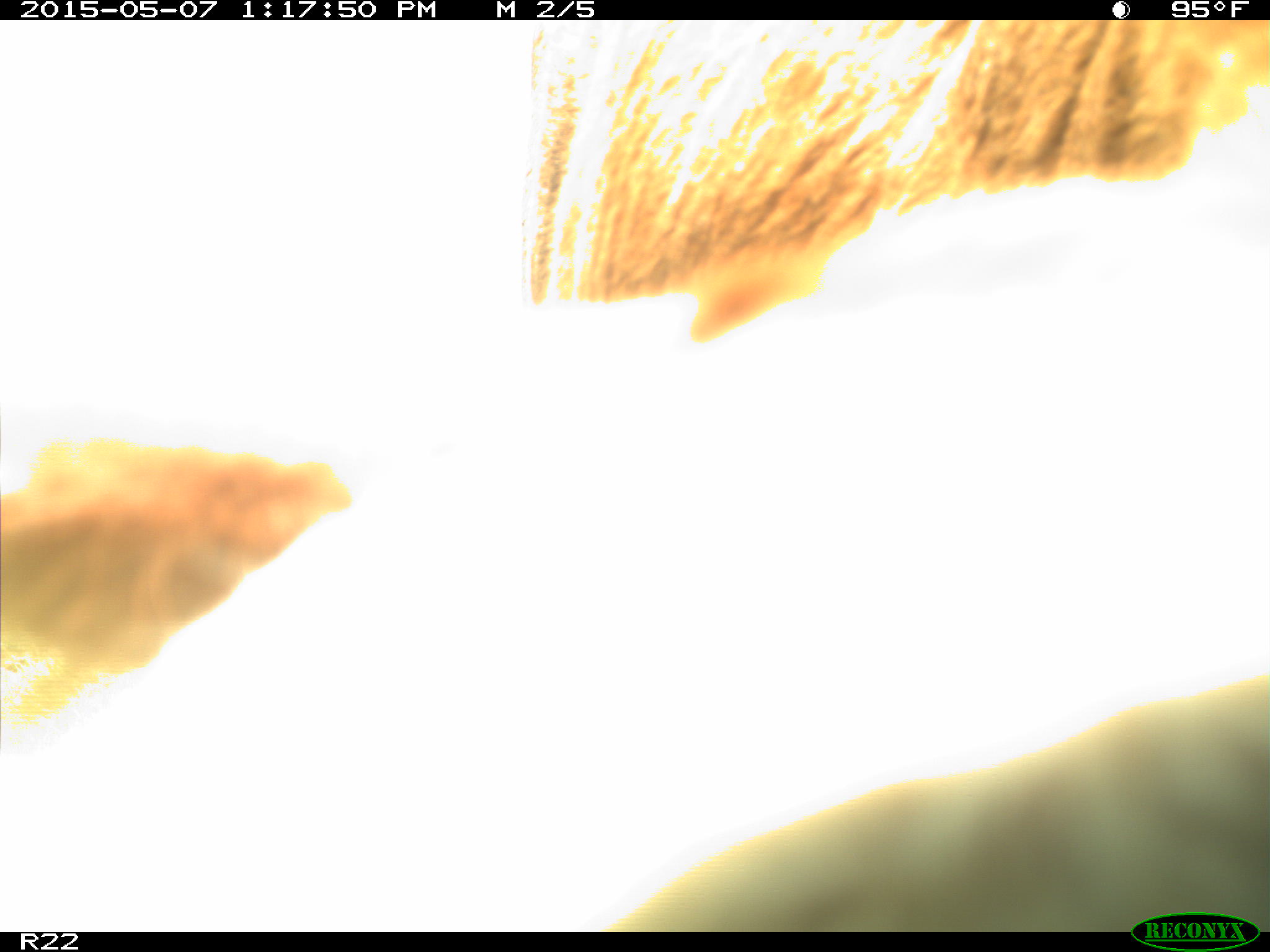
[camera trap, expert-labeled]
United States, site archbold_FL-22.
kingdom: Animalia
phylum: Chordata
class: Mammalia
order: Artiodactyla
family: Bovidae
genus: Bos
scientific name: Bos taurus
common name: domestic cow